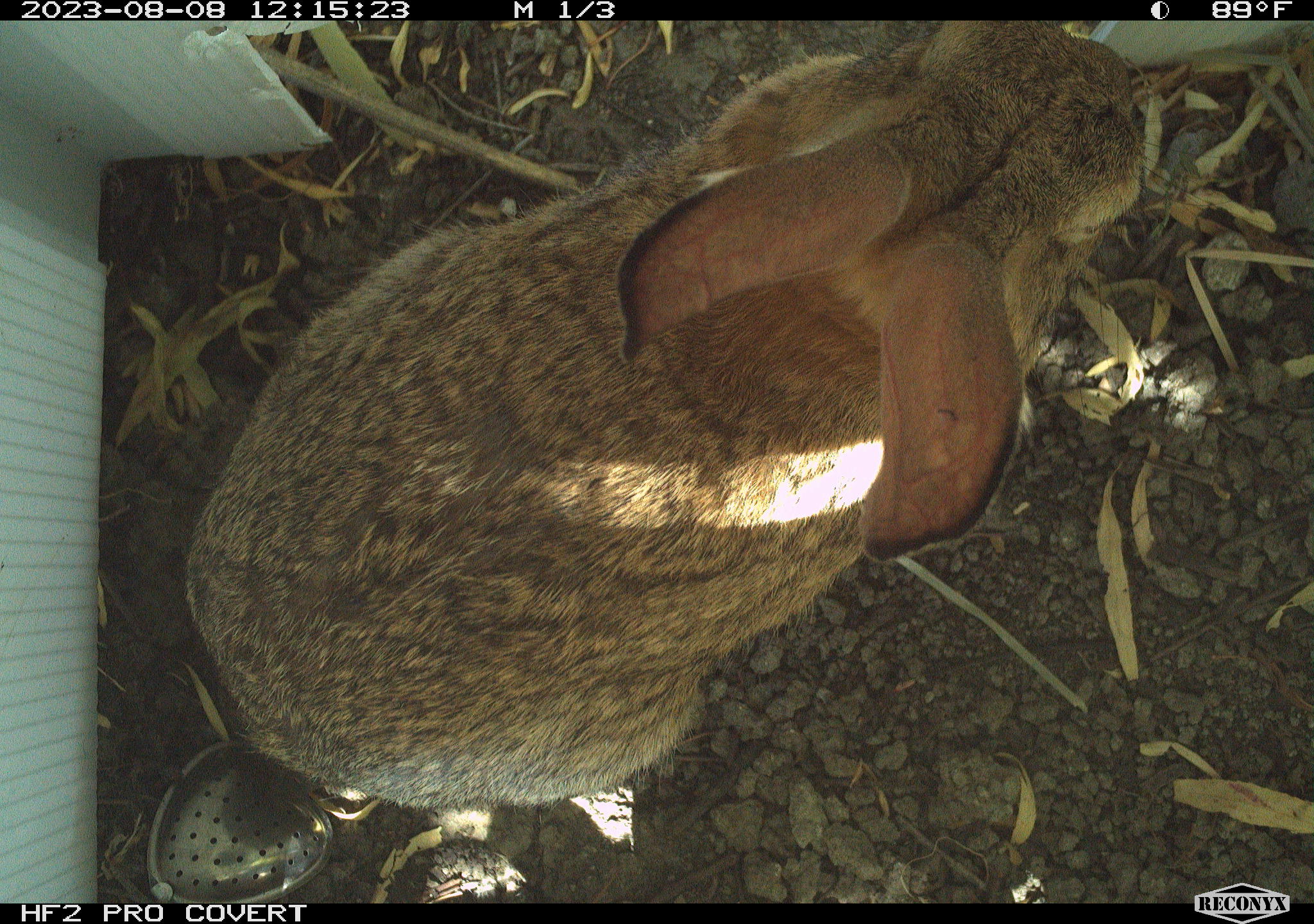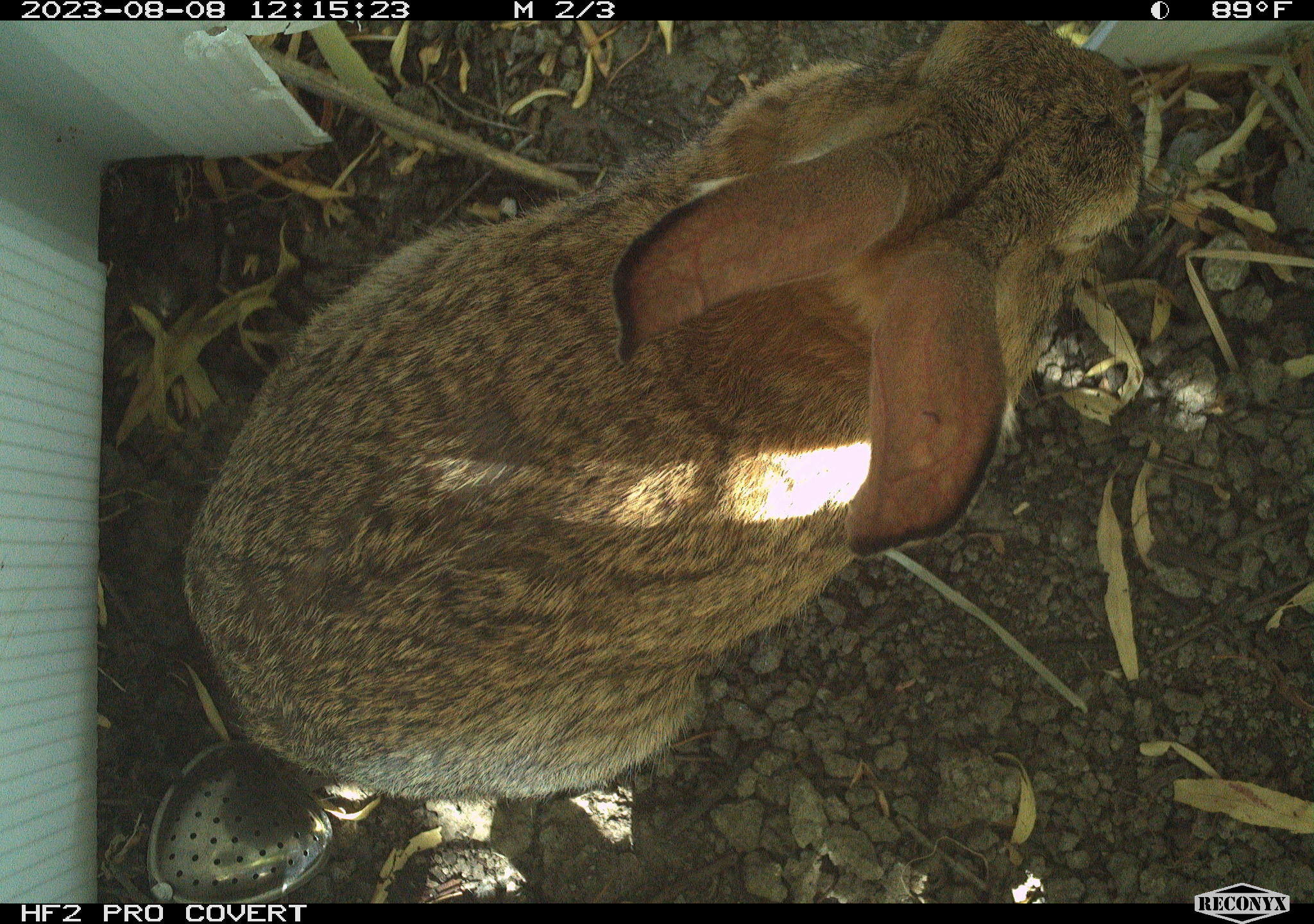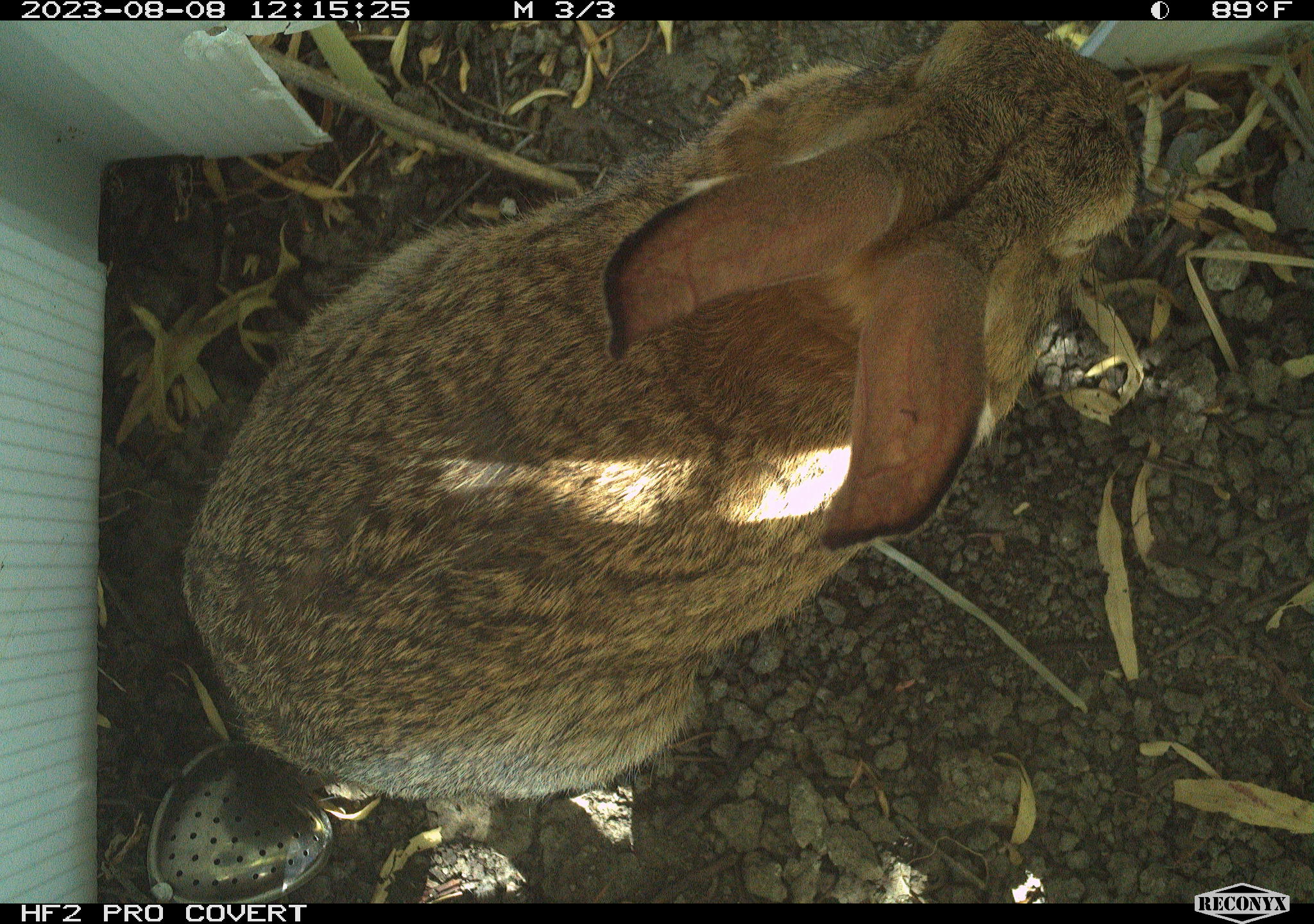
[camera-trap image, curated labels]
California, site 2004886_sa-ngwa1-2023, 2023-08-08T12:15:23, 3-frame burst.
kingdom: Animalia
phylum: Chordata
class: Mammalia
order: Lagomorpha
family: Leporidae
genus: Sylvilagus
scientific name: Sylvilagus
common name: cottontail rabbits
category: sylvilagus species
Sylvilagus species (cottontail rabbits) (Sylvilagus).